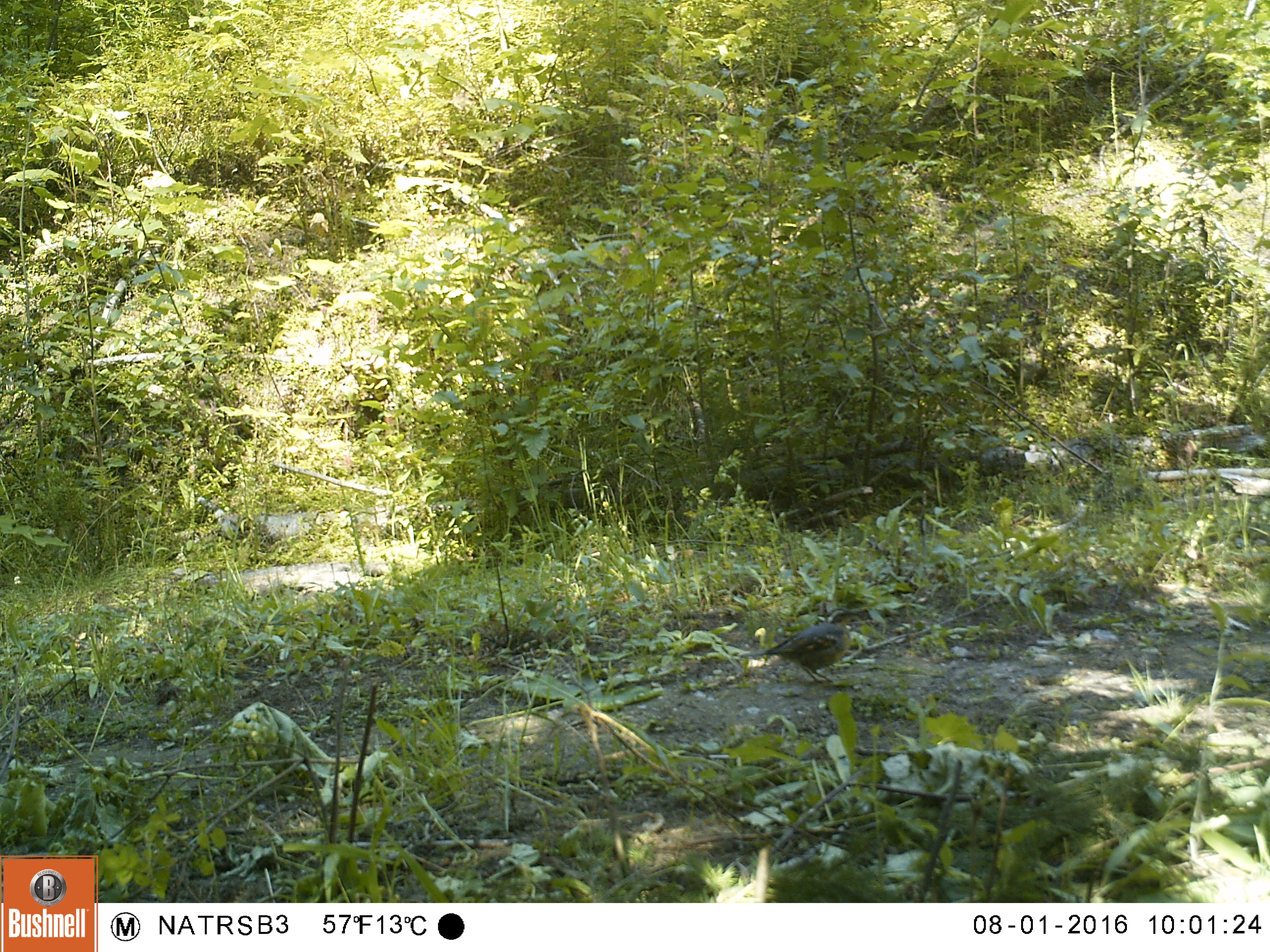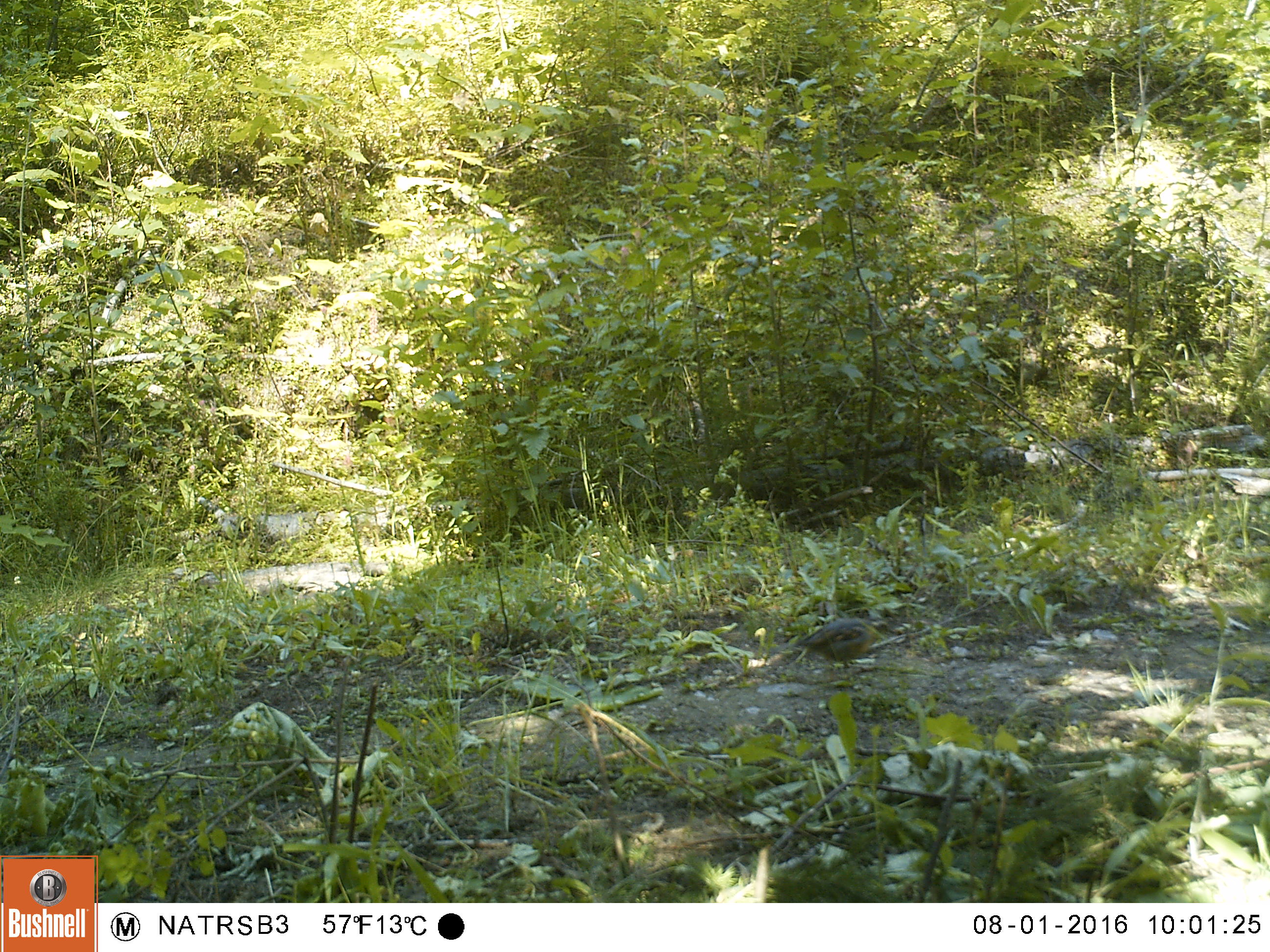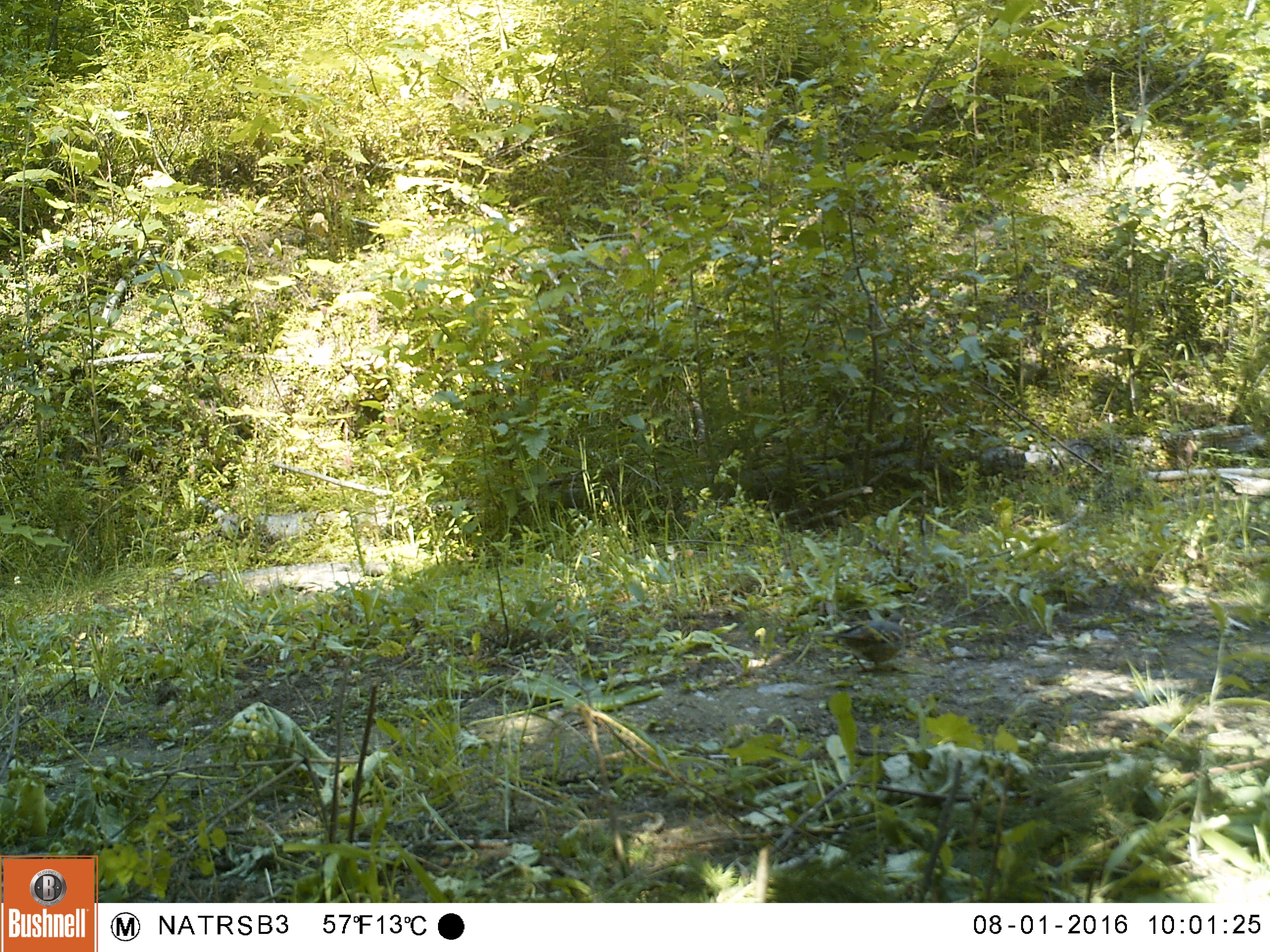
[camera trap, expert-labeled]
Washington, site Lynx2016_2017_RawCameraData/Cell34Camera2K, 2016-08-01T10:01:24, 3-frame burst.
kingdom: Animalia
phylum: Chordata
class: Aves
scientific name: Aves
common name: birds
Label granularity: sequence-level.